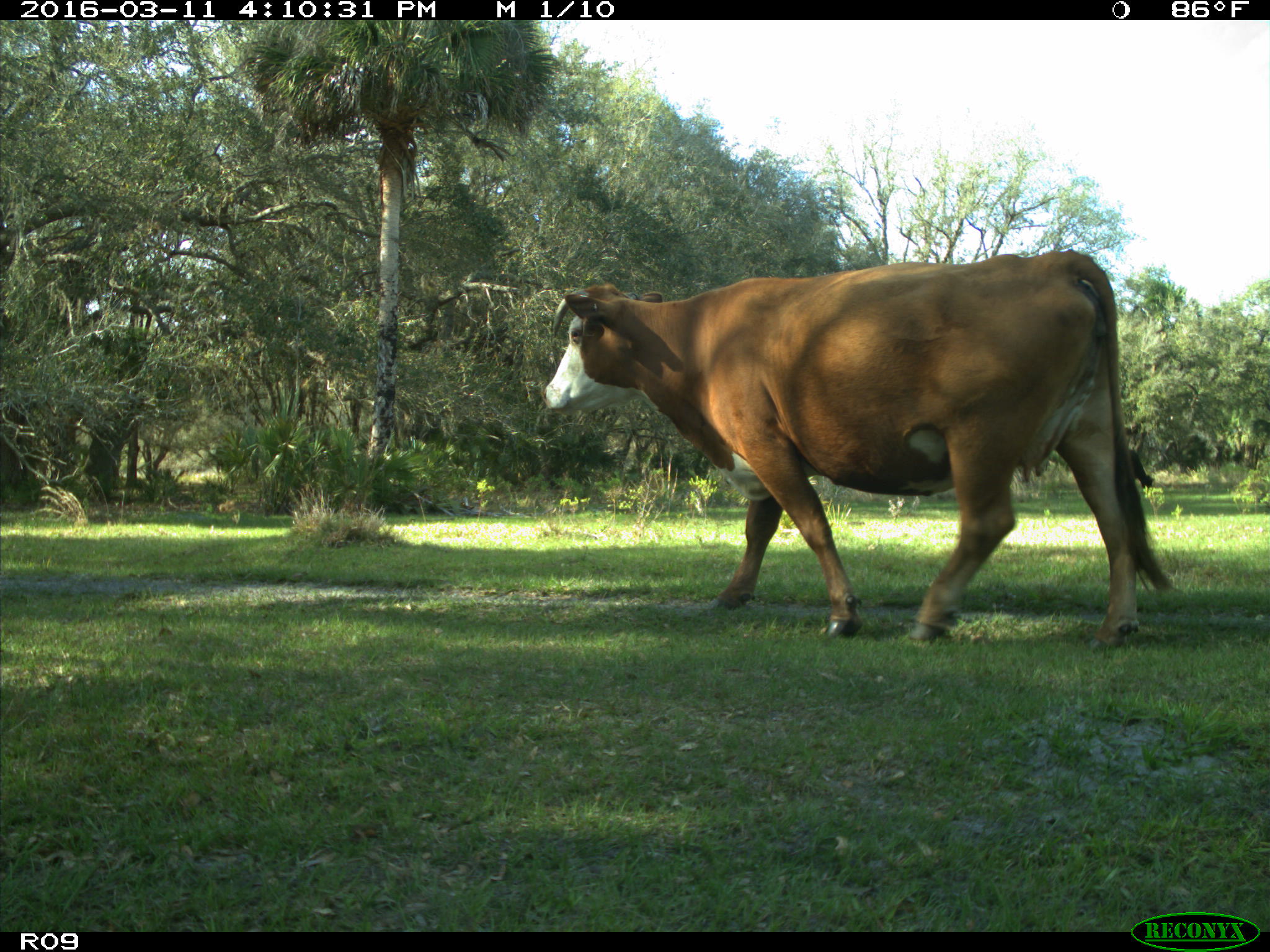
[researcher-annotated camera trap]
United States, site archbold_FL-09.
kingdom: Animalia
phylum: Chordata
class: Mammalia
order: Artiodactyla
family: Bovidae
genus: Bos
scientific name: Bos taurus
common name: domestic cow